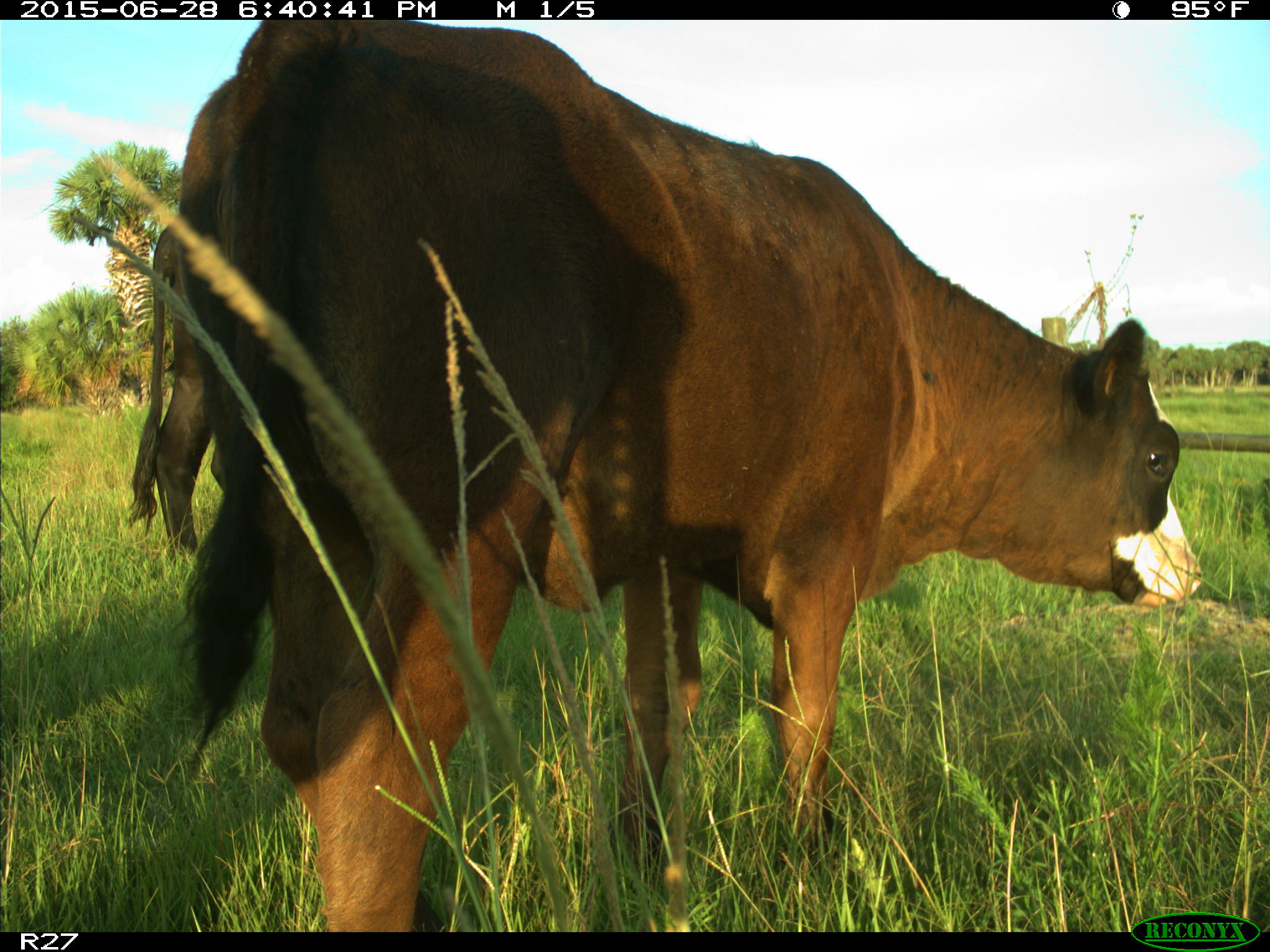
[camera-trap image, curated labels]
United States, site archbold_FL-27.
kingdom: Animalia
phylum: Chordata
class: Mammalia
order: Artiodactyla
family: Bovidae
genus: Bos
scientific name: Bos taurus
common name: domestic cow